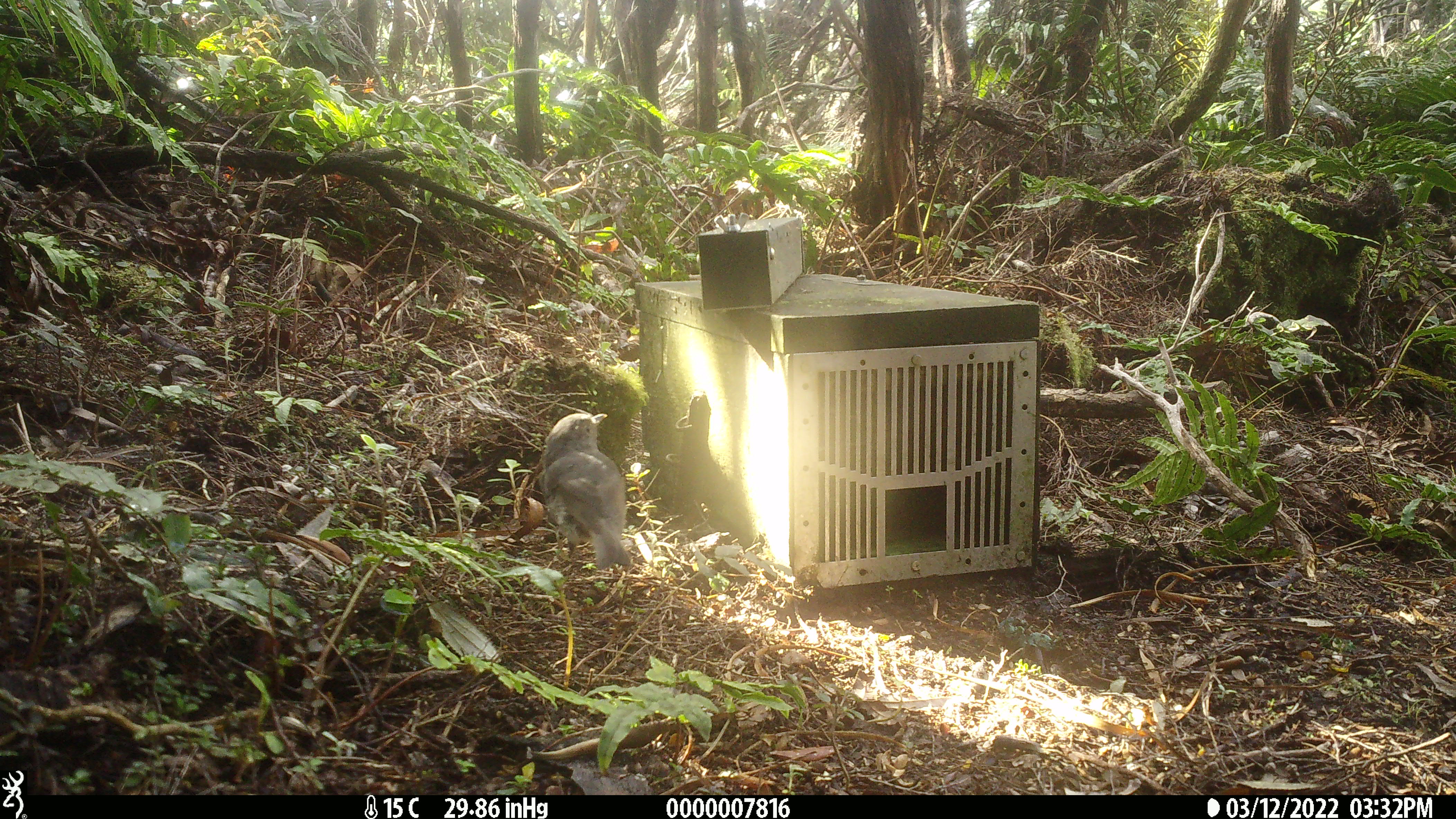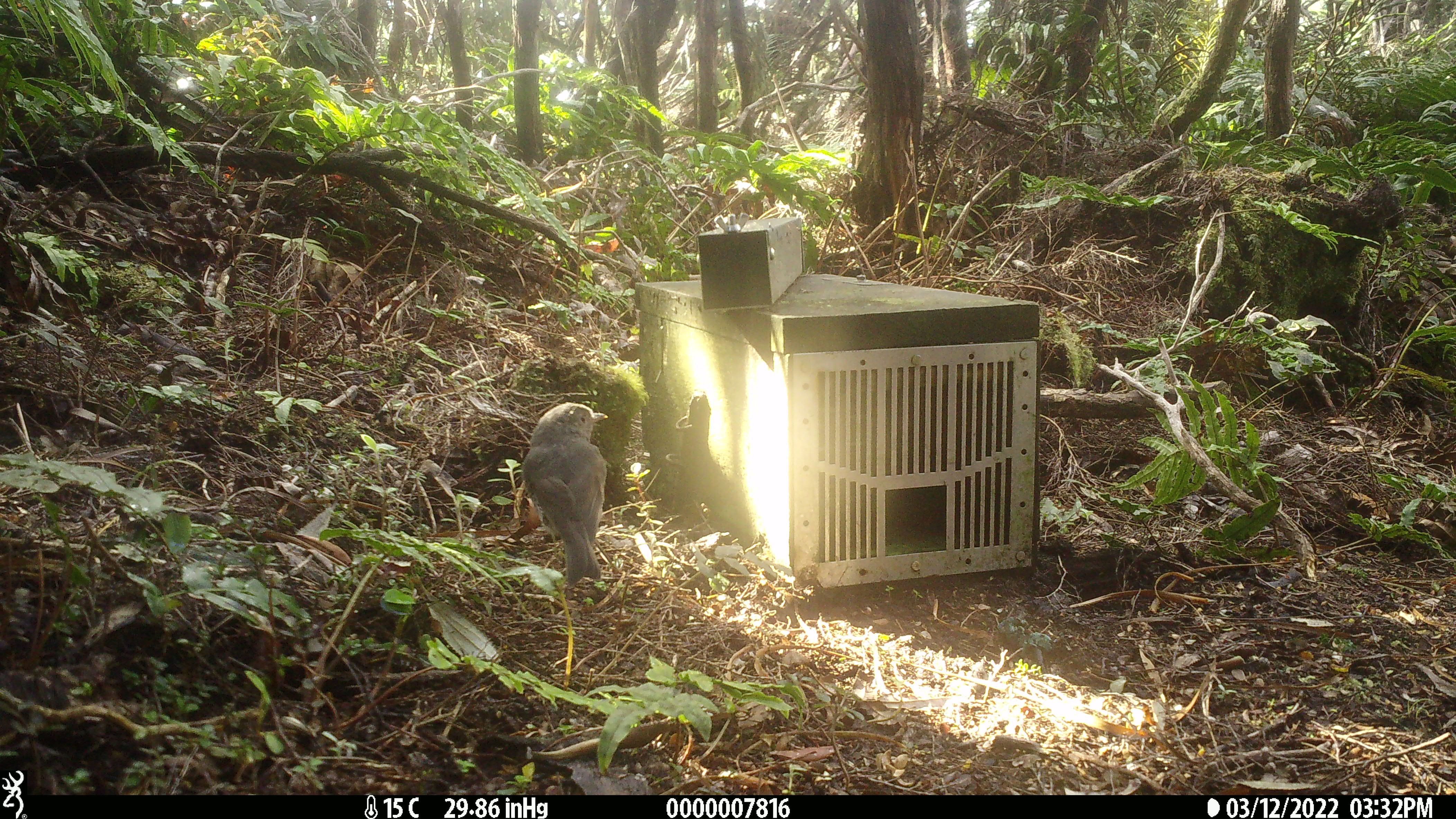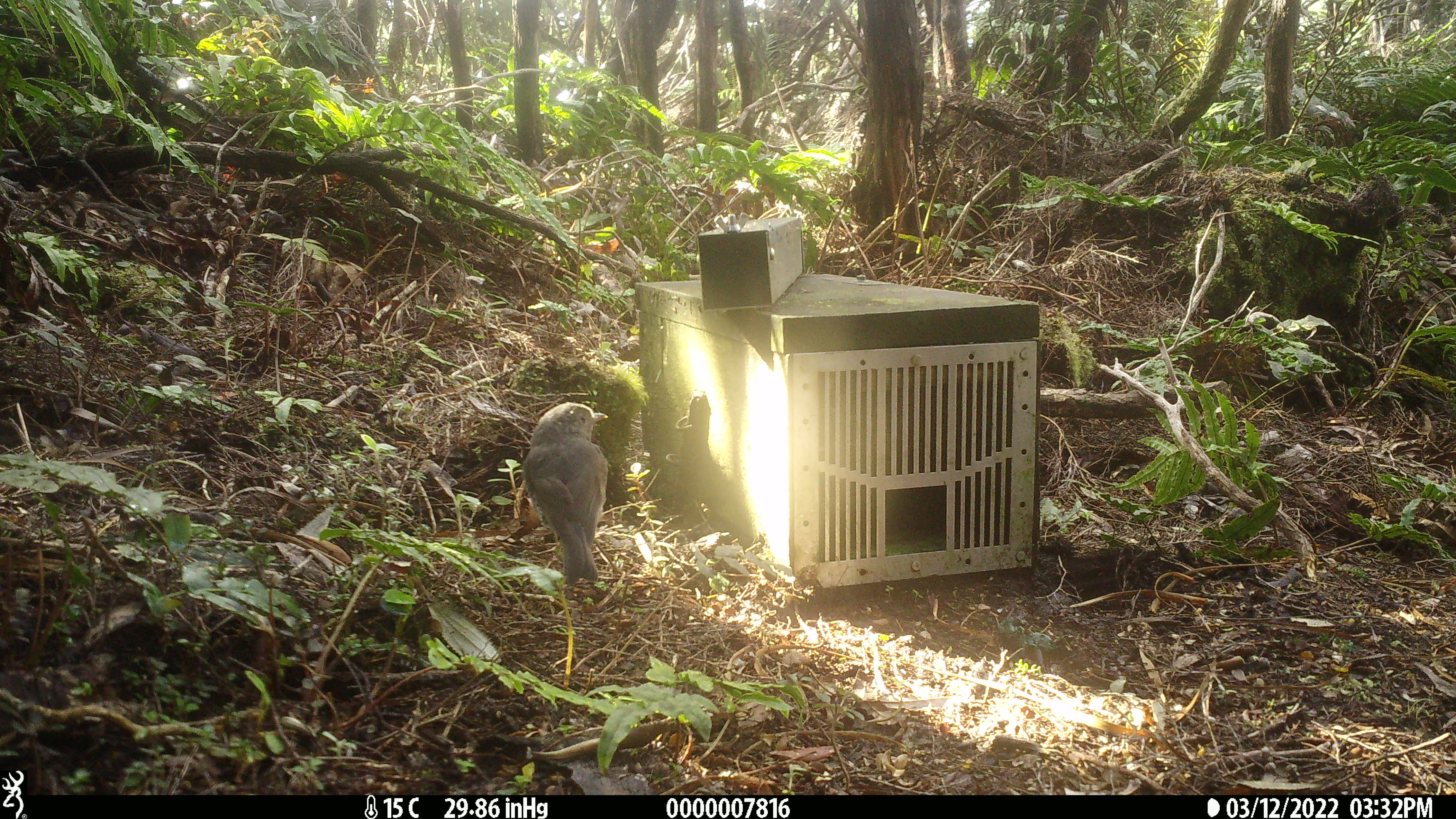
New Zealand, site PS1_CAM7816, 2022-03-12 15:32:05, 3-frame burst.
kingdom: Animalia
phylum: Chordata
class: Aves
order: Passeriformes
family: Petroicidae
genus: Petroica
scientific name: Petroica australis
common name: new zealand robin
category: robin